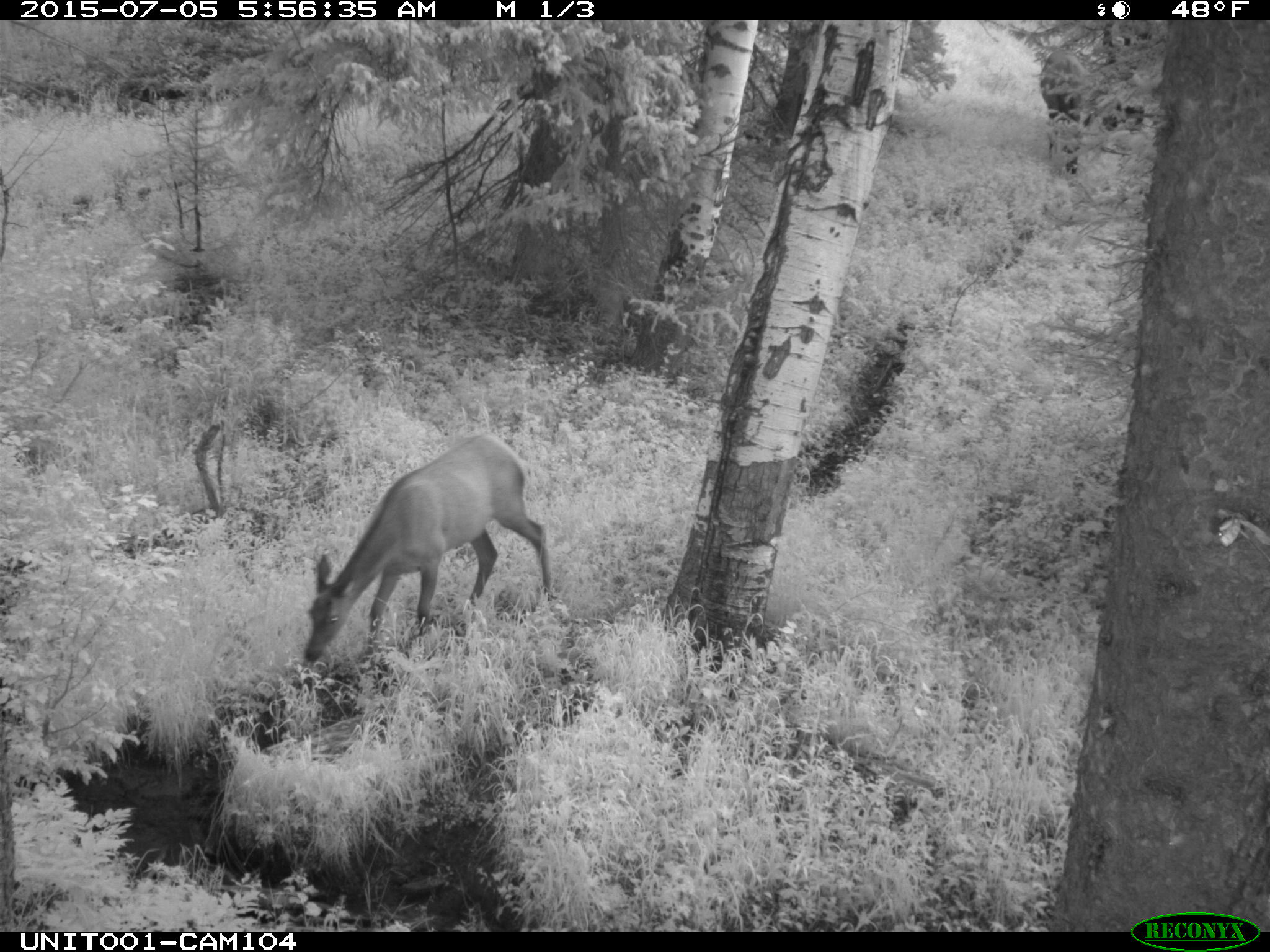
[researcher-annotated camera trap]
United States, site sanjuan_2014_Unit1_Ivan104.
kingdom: Animalia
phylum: Chordata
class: Mammalia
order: Artiodactyla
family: Cervidae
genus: Cervus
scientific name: Cervus elaphus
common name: red deer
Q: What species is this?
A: Cervus elaphus (red deer).